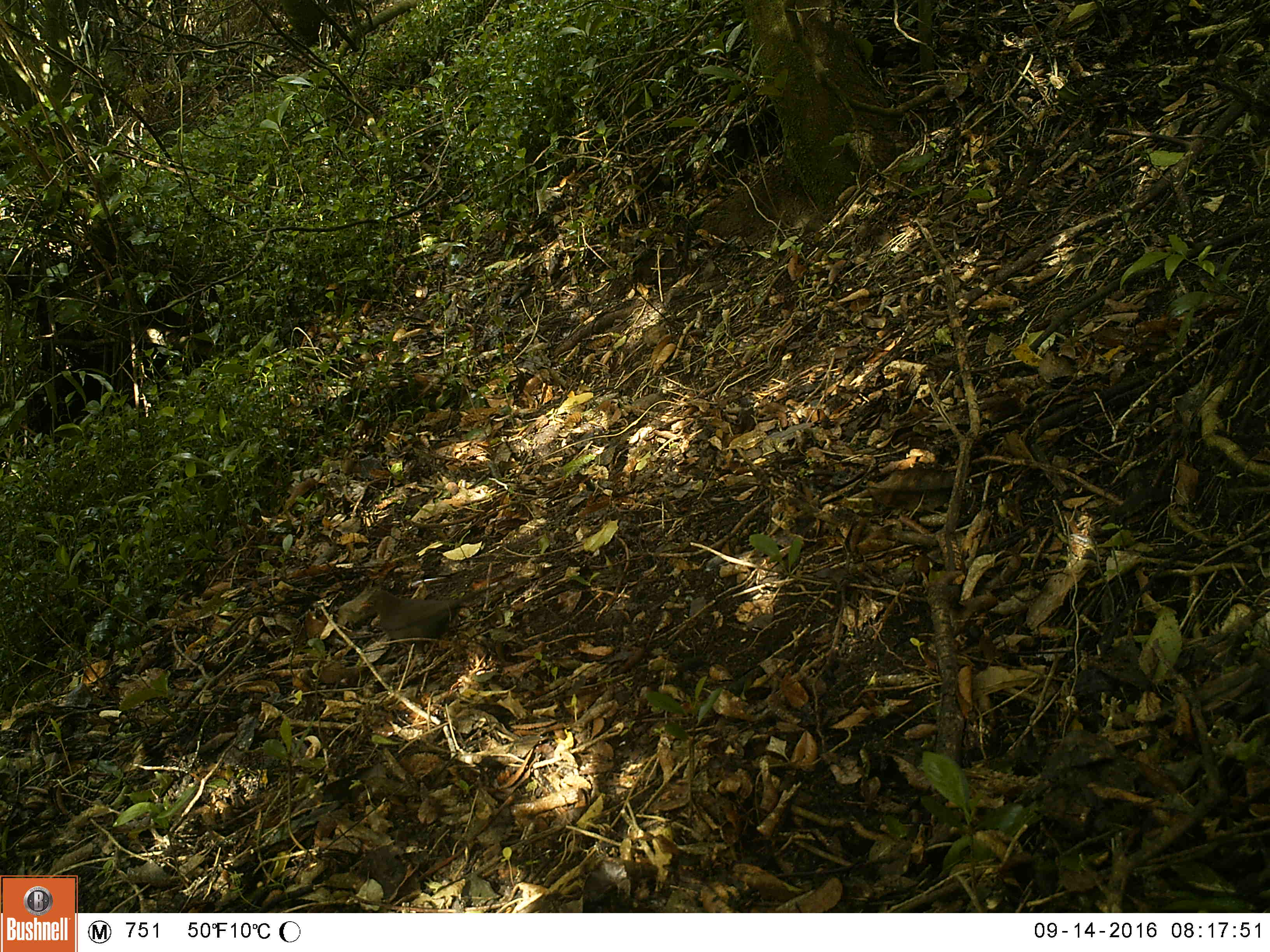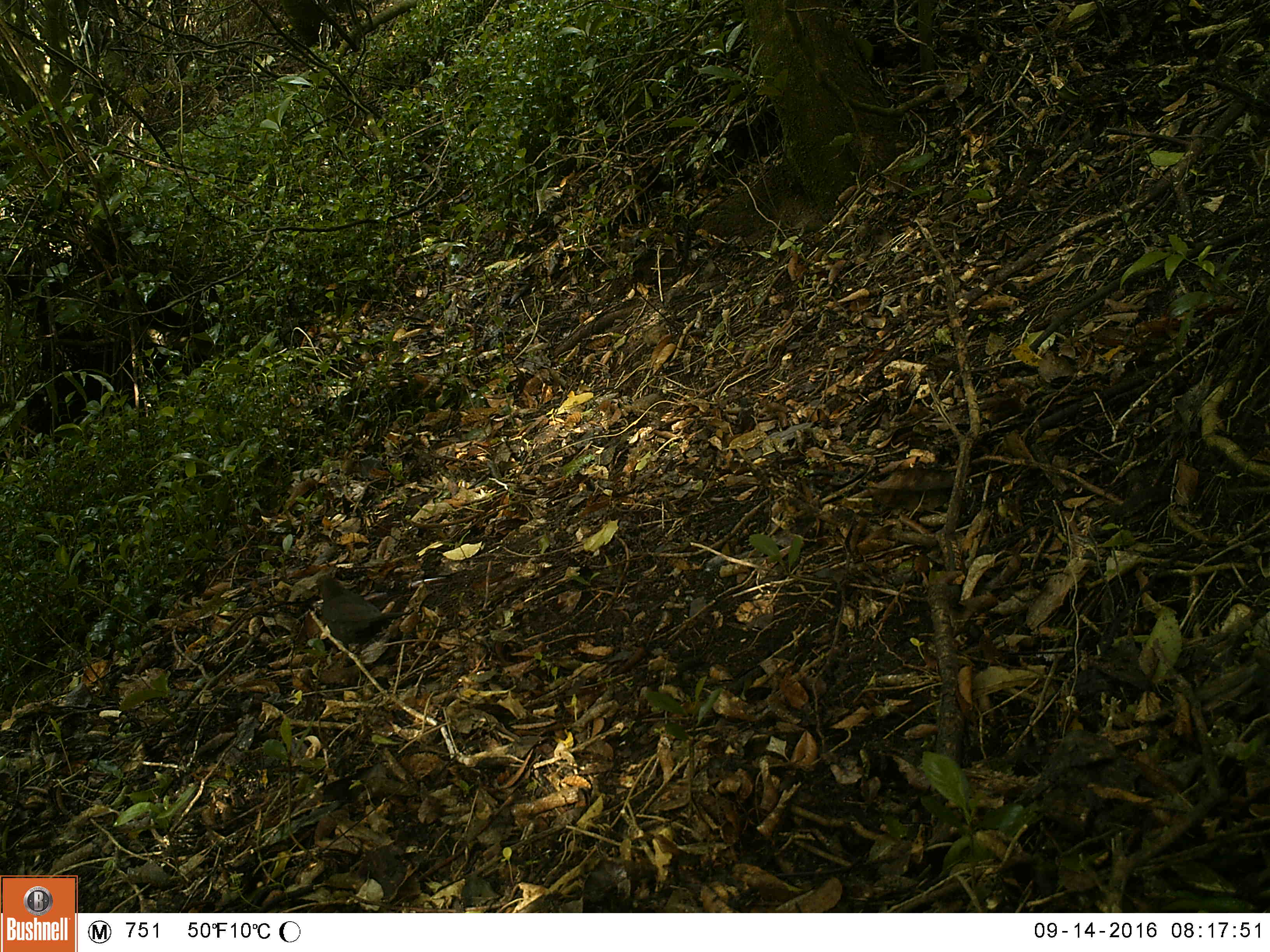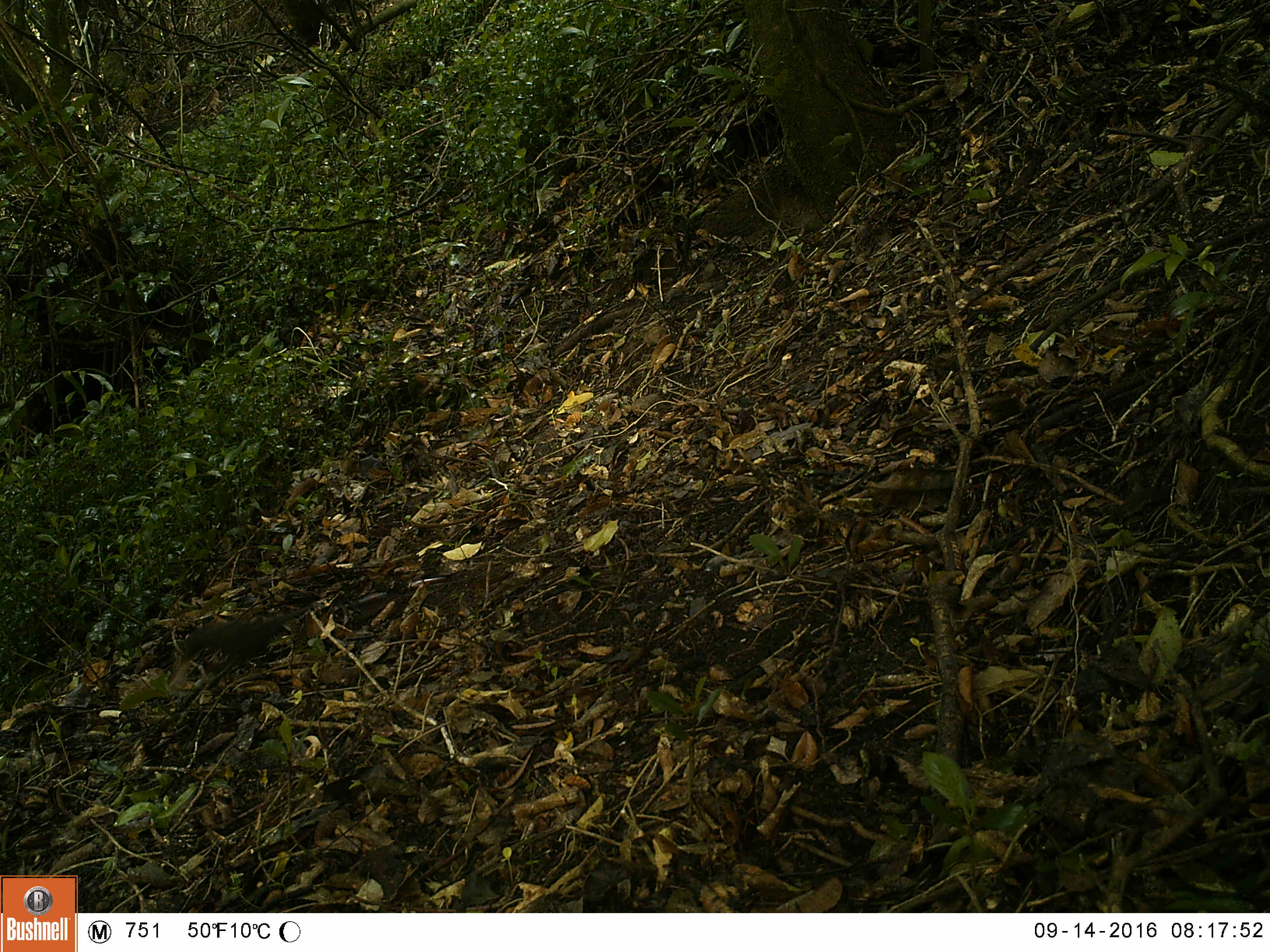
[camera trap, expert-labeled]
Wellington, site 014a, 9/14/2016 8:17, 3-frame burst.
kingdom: Animalia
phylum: Chordata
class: Aves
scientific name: Aves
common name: bird